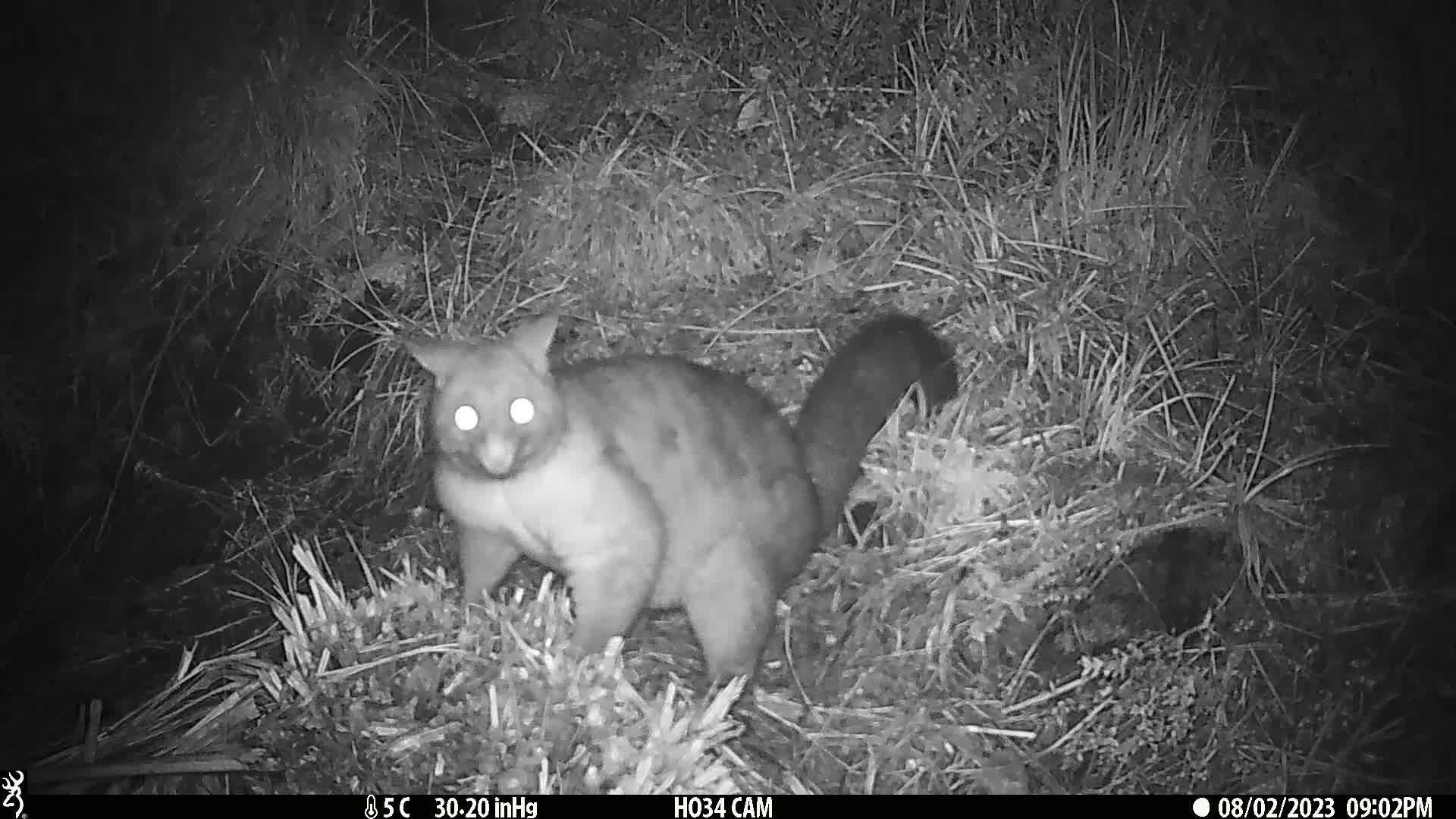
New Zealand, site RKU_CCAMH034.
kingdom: Animalia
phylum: Chordata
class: Mammalia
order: Diprotodontia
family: Phalangeridae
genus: Trichosurus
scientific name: Trichosurus vulpecula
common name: common brushtail possum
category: possum